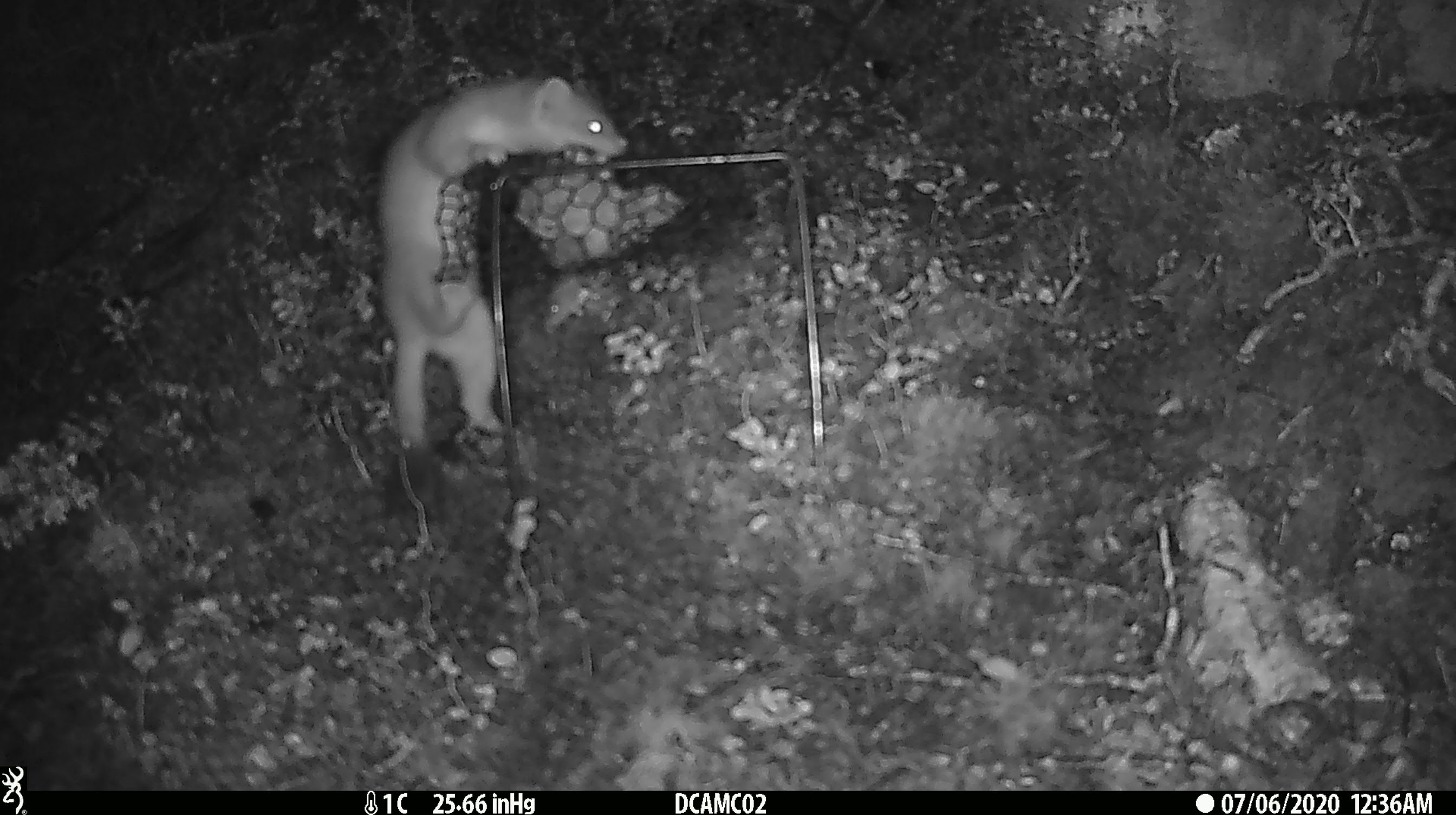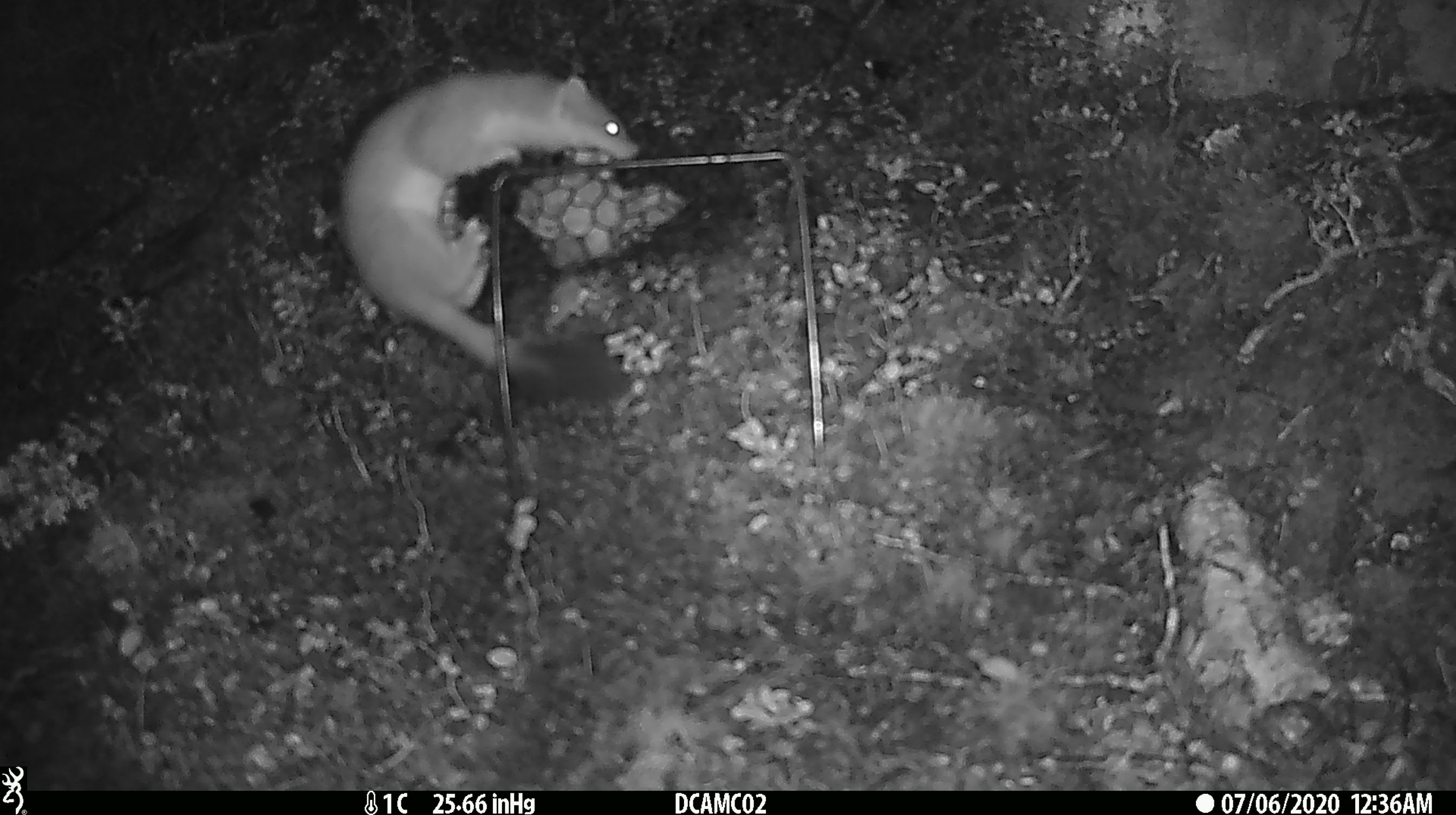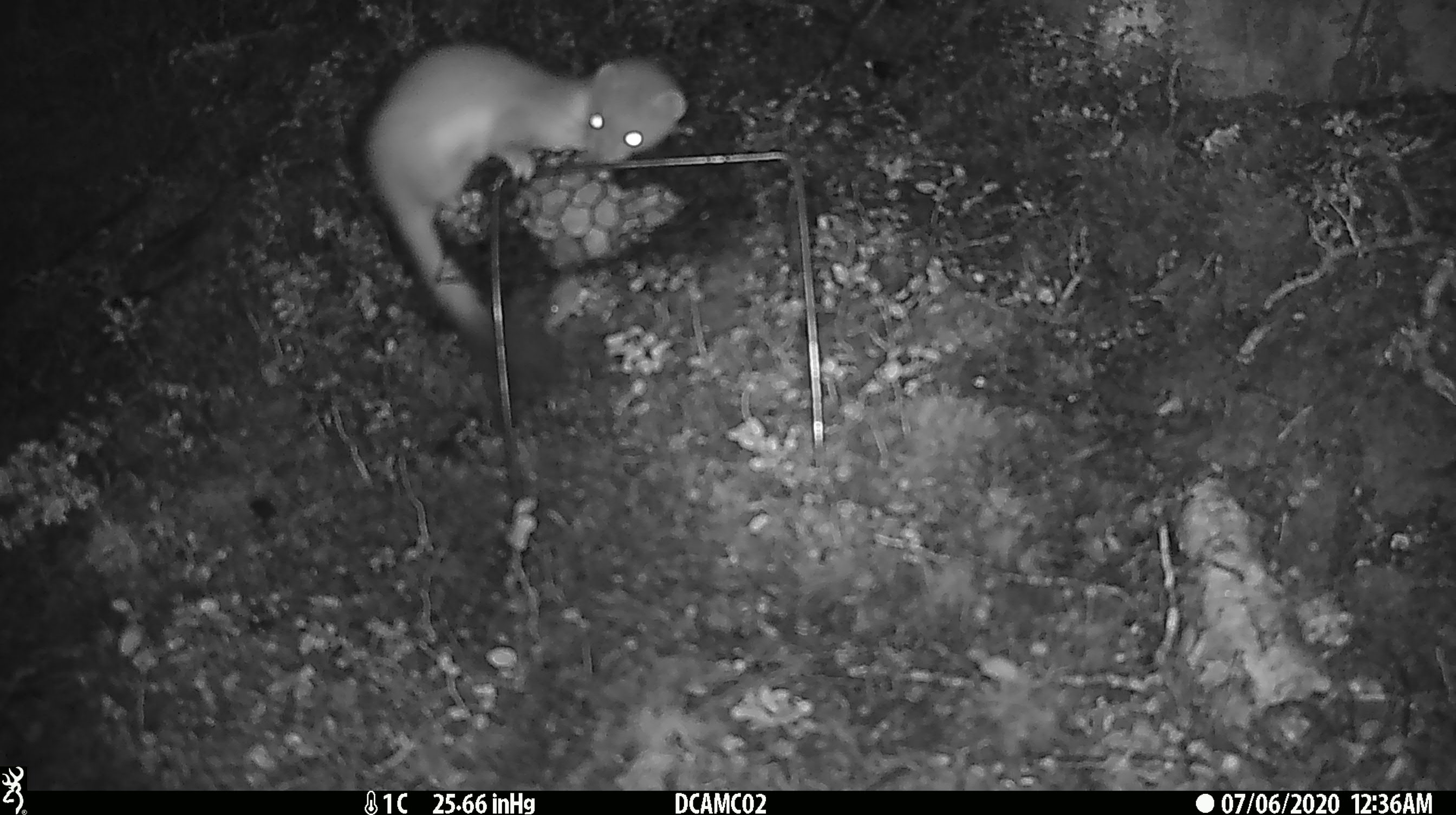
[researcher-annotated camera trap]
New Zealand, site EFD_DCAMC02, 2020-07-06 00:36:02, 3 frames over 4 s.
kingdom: Animalia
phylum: Chordata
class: Mammalia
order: Carnivora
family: Mustelidae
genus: Mustela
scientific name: Mustela erminea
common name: stoat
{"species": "stoat (Mustela erminea)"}